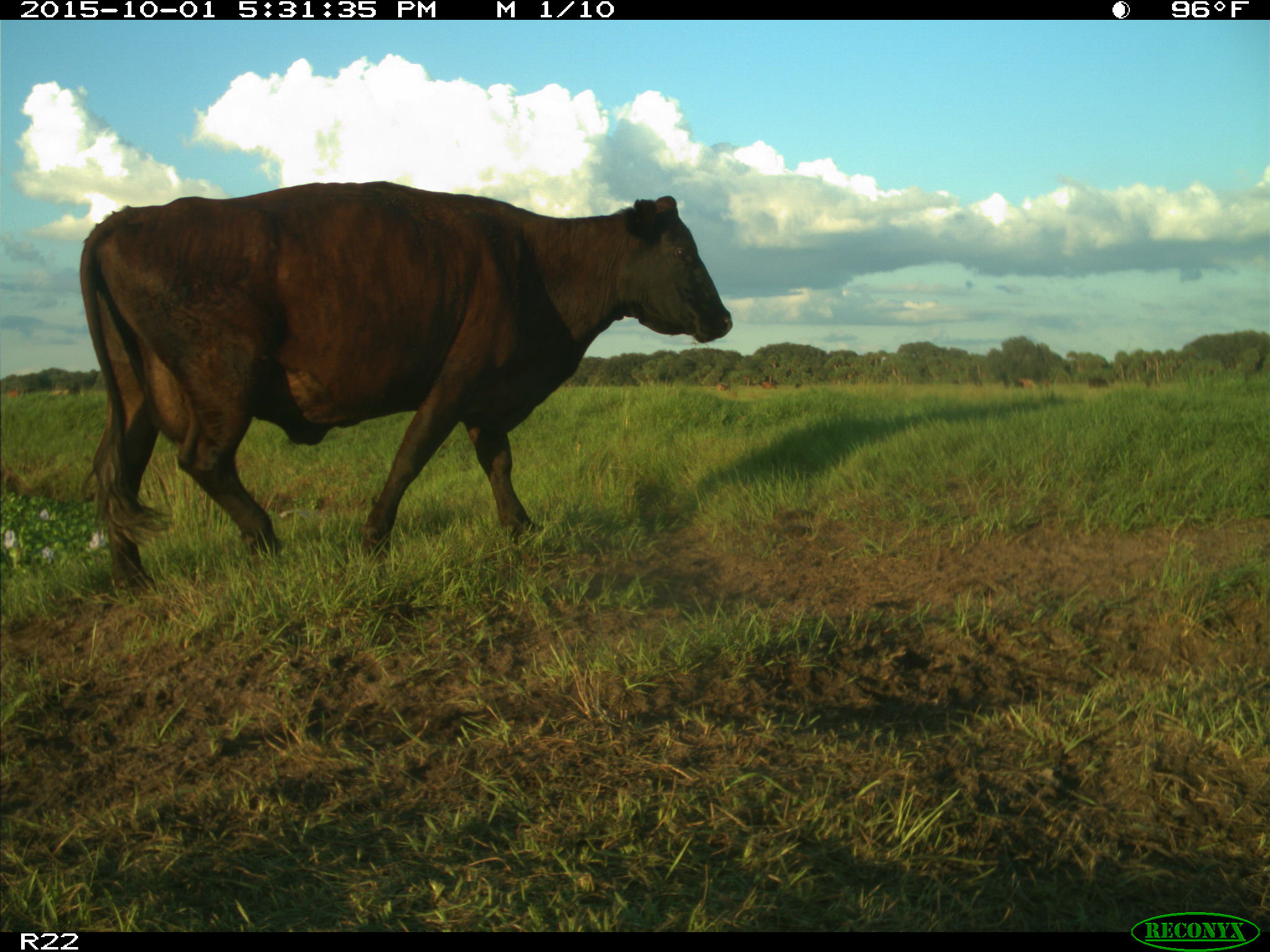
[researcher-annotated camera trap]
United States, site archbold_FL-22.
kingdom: Animalia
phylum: Chordata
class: Mammalia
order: Artiodactyla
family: Bovidae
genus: Bos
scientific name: Bos taurus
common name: domestic cow